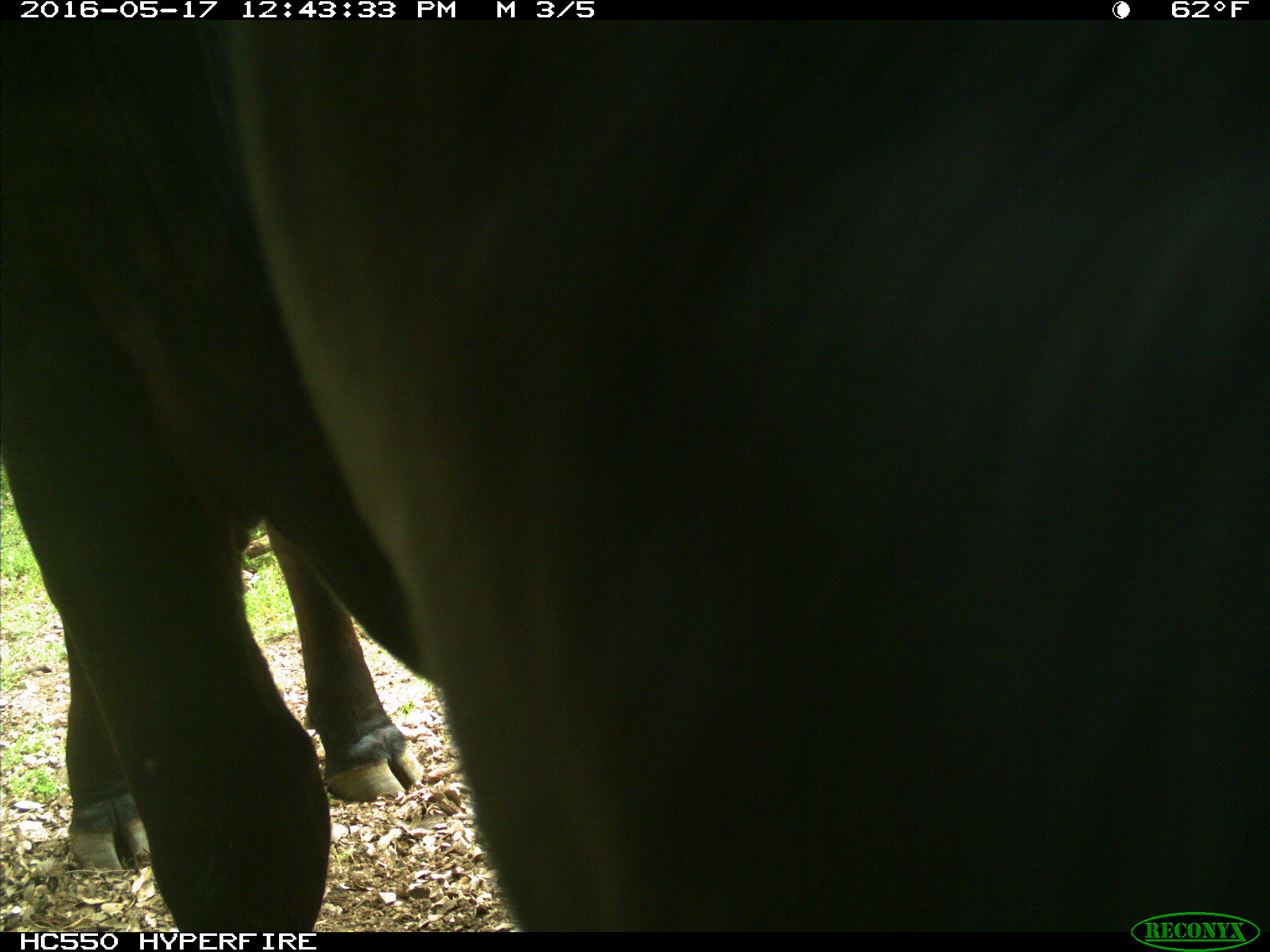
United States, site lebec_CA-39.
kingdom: Animalia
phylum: Chordata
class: Mammalia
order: Artiodactyla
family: Bovidae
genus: Bos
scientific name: Bos taurus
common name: domestic cow